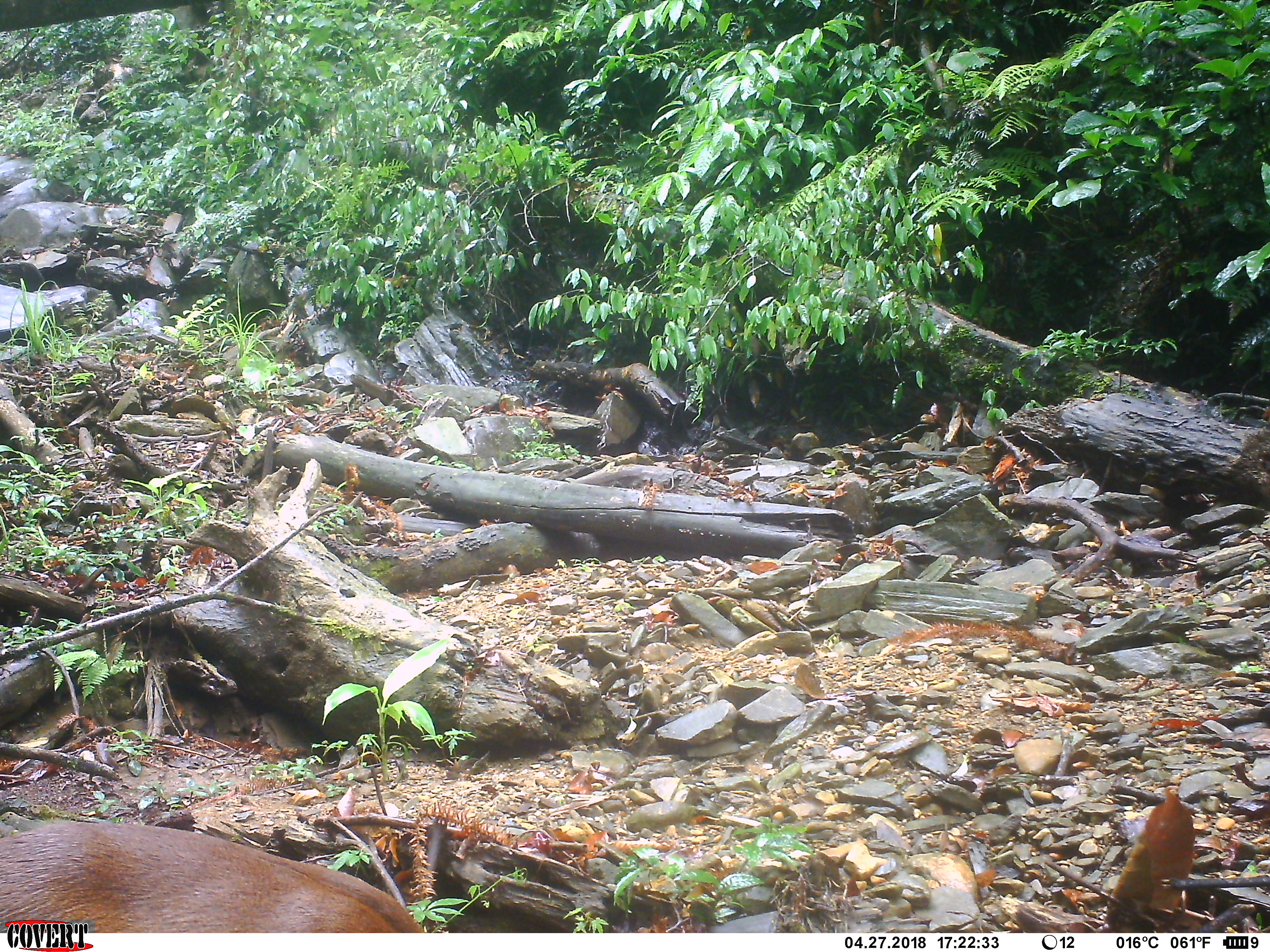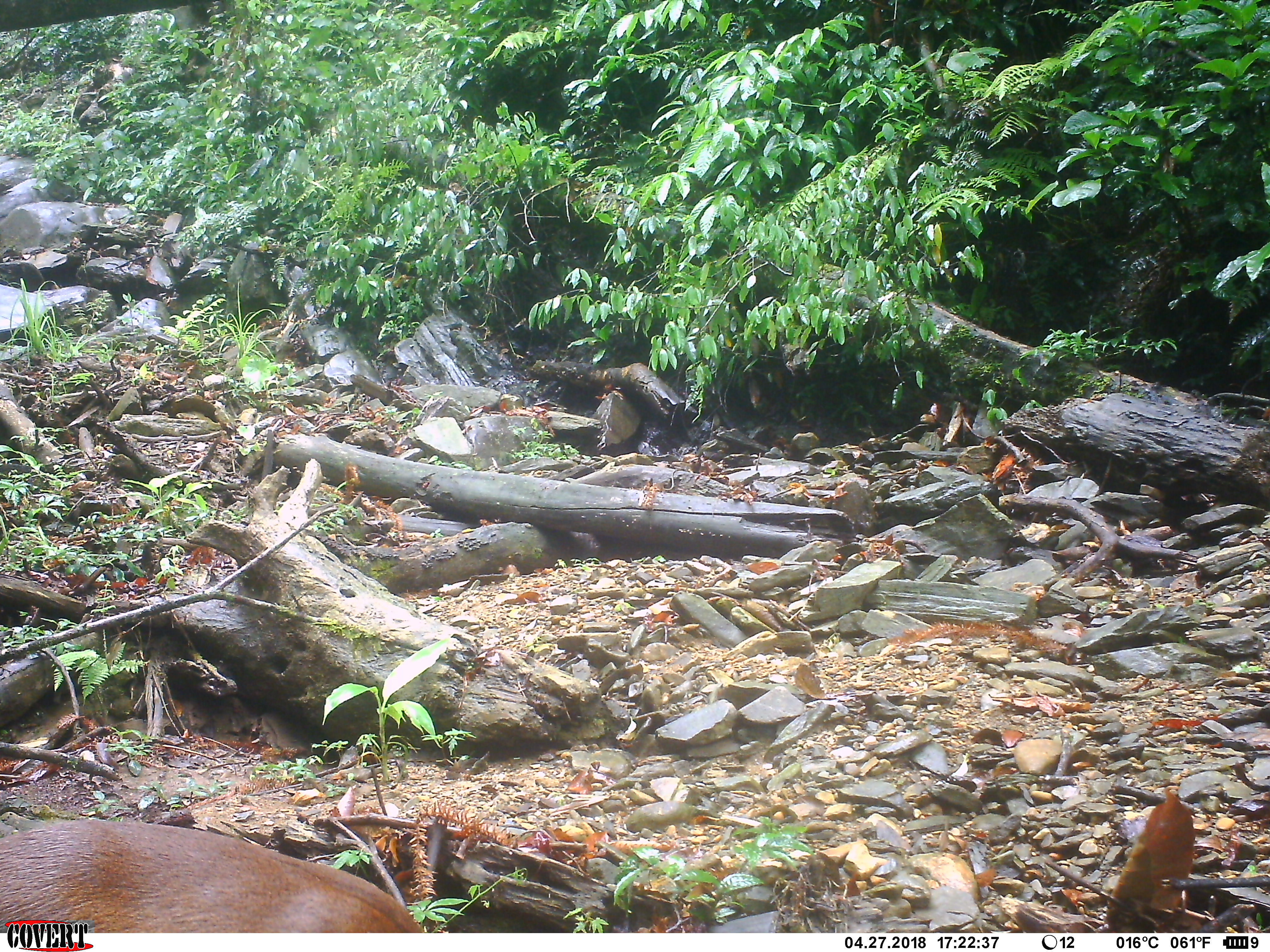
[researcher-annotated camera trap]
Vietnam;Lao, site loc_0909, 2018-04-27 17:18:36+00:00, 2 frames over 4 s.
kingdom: Animalia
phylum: Chordata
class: Mammalia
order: Artiodactyla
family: Cervidae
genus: Muntiacus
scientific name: Muntiacus rooseveltorum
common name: roosevelt's muntjac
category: roosevelts muntjac group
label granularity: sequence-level